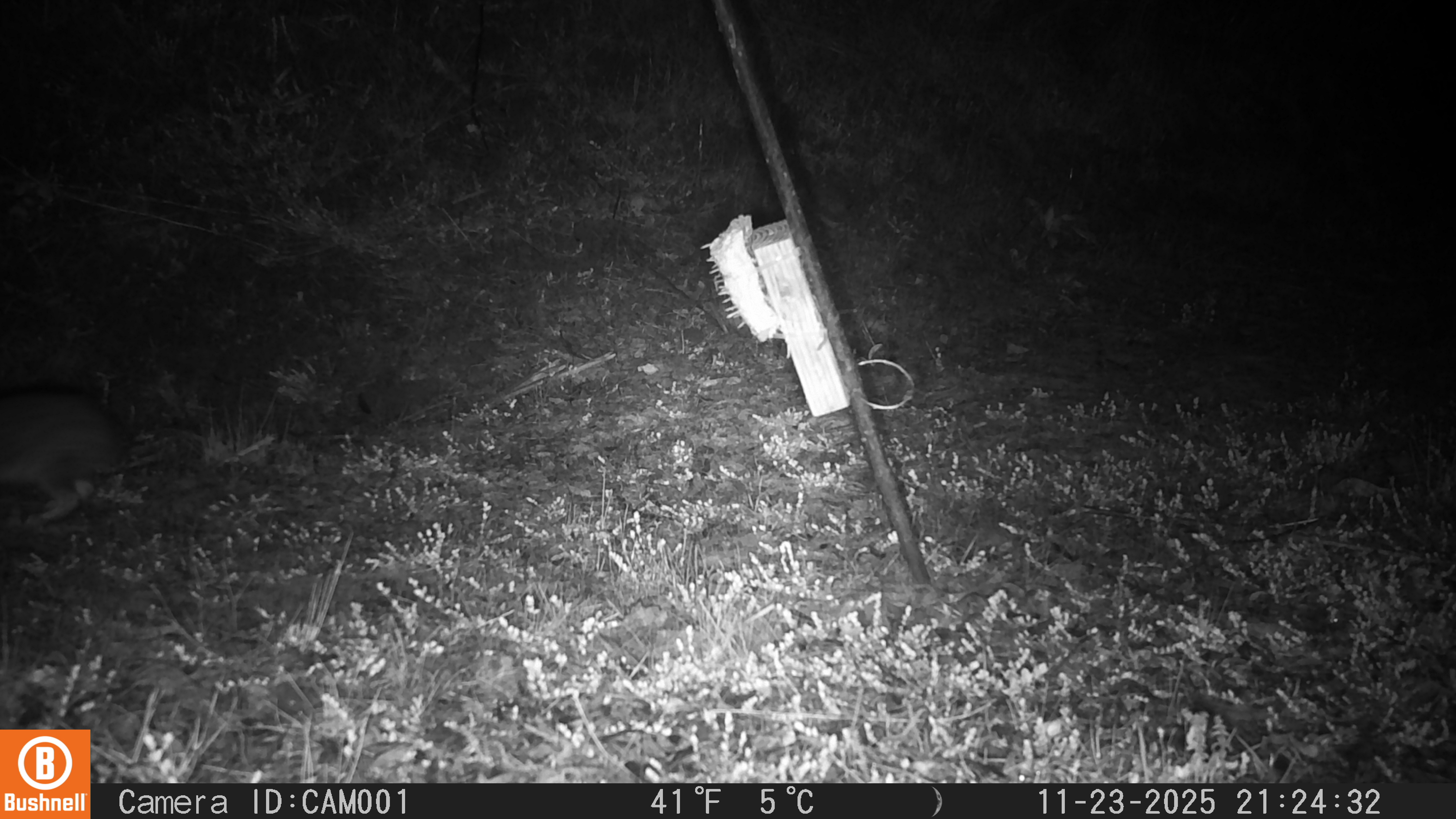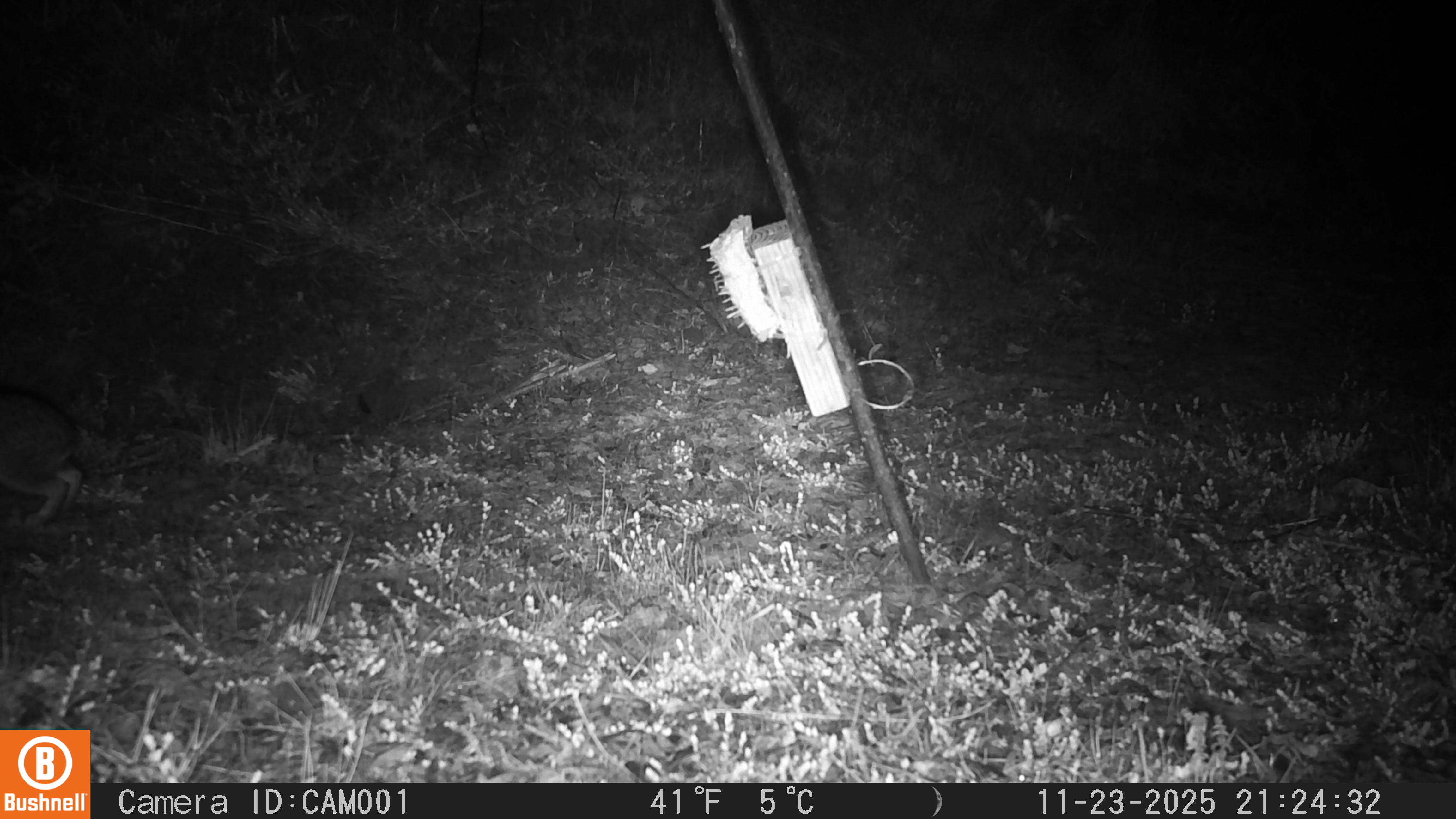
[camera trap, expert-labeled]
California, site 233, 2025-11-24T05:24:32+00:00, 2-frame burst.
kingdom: Animalia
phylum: Chordata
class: Mammalia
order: Lagomorpha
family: Leporidae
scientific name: Leporidae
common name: rabbit